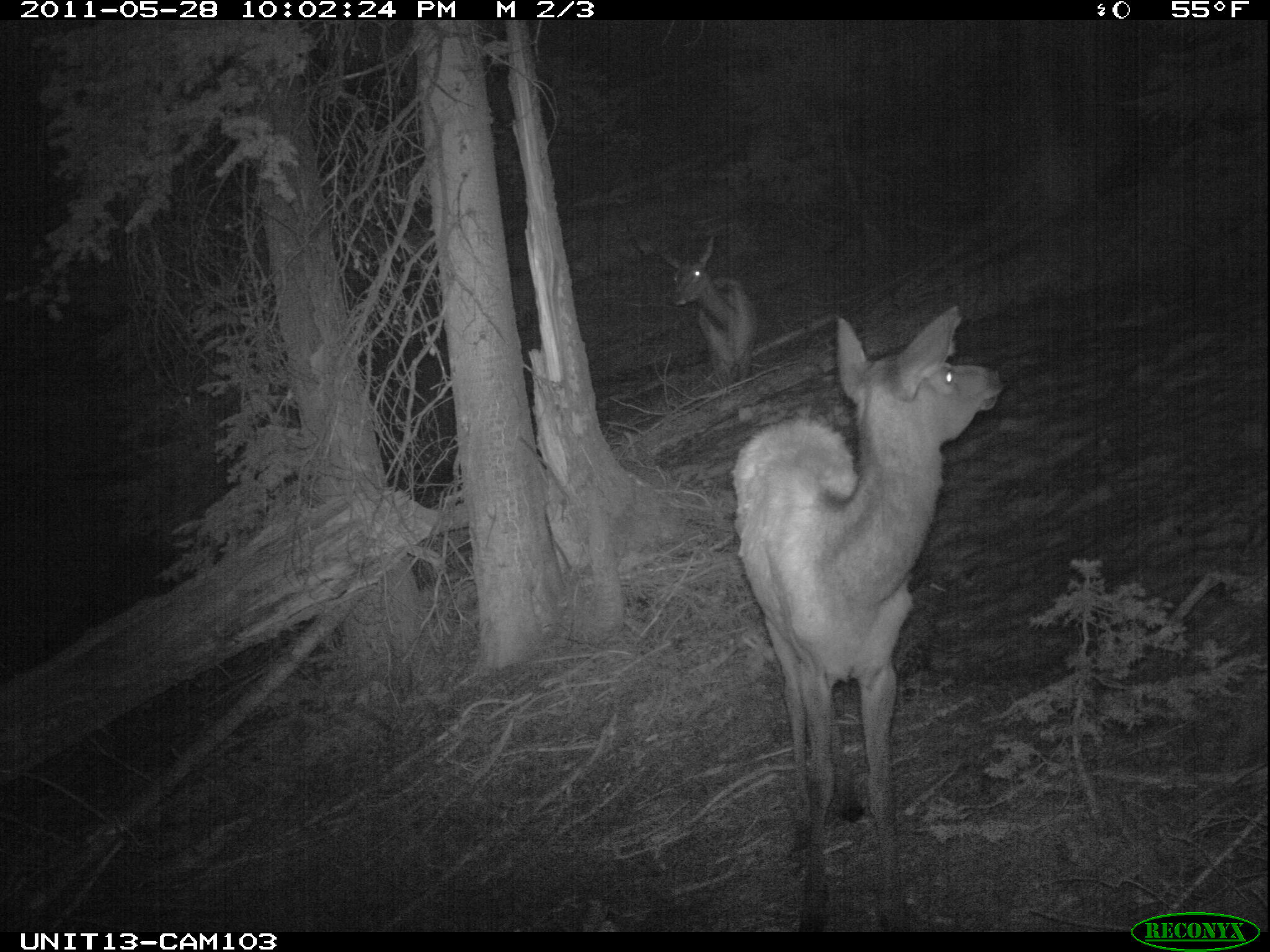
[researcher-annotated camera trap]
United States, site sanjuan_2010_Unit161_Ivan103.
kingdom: Animalia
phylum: Chordata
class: Mammalia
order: Artiodactyla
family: Cervidae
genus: Cervus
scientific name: Cervus elaphus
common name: red deer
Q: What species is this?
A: Cervus elaphus (red deer).